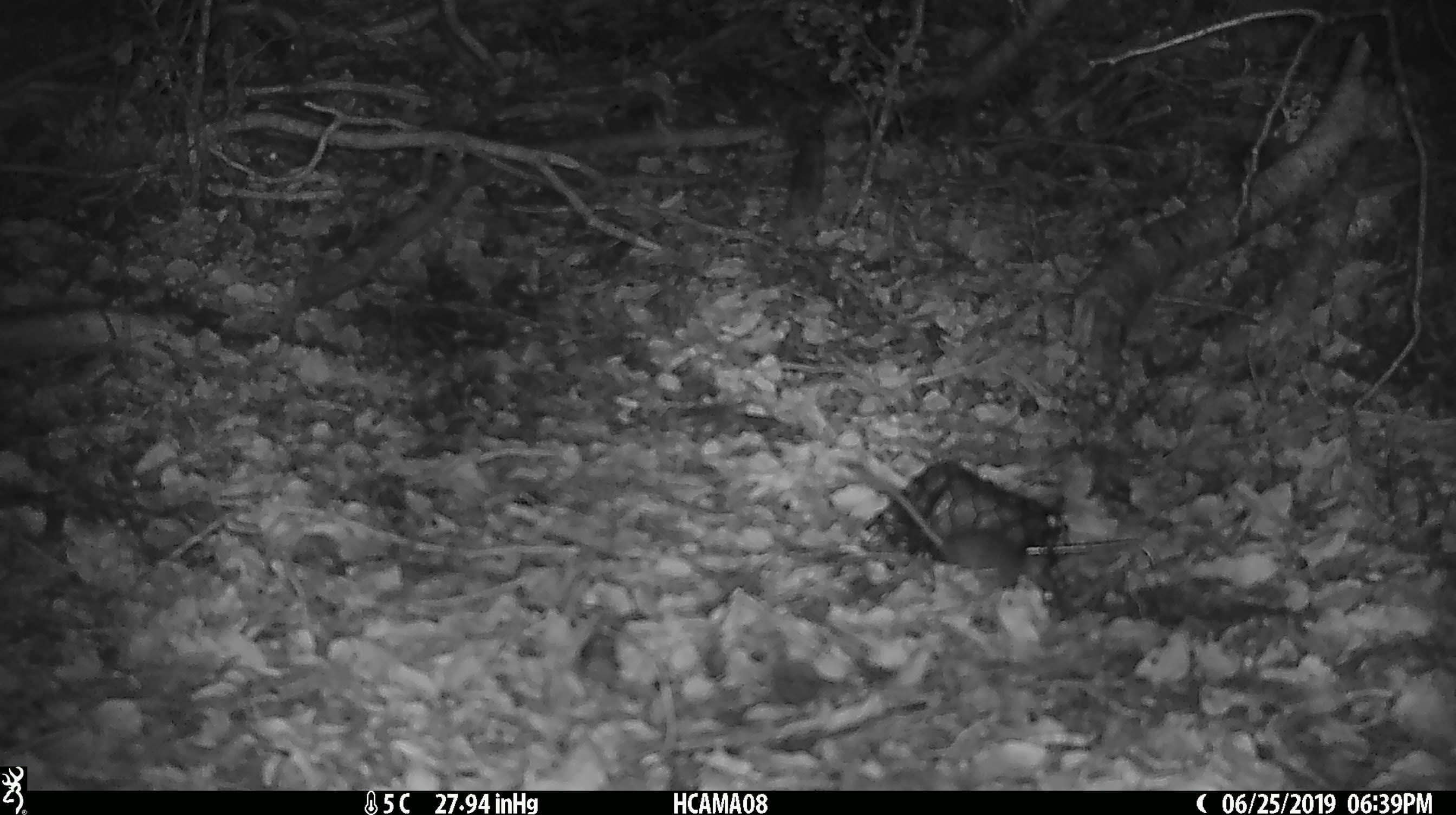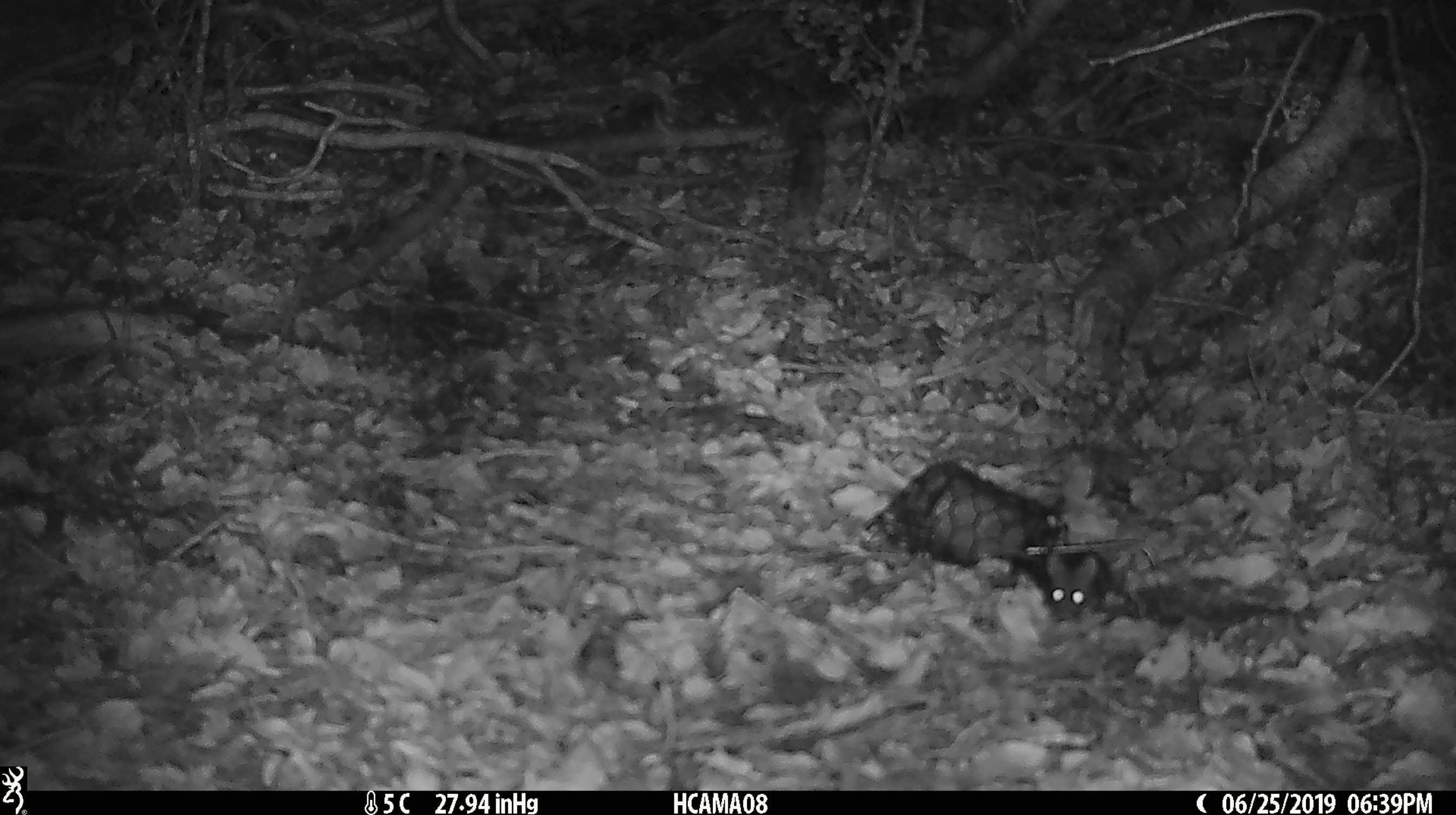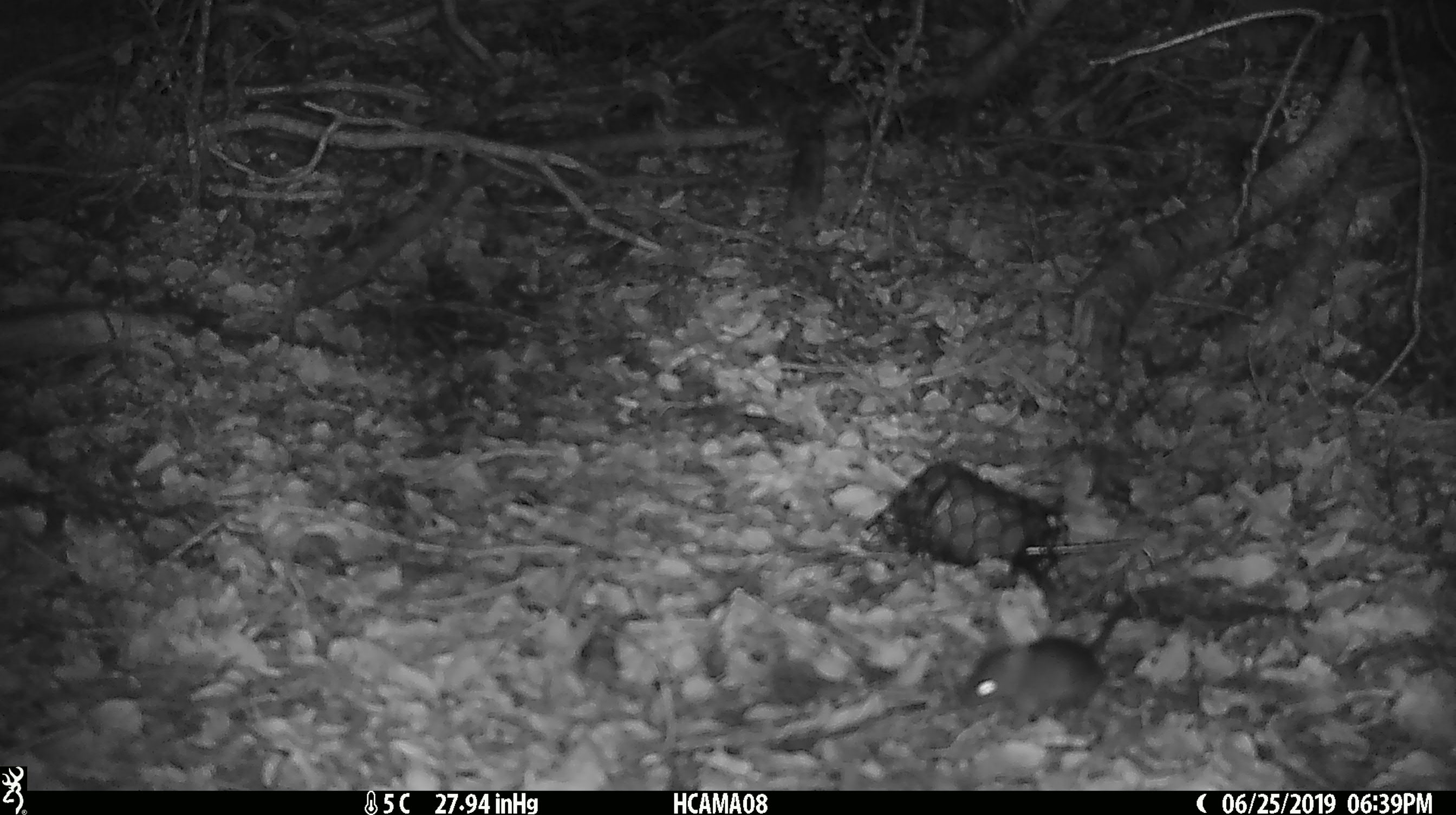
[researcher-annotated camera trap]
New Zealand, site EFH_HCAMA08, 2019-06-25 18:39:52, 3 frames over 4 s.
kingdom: Animalia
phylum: Chordata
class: Mammalia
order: Rodentia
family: Muridae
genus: Mus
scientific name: Mus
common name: mouse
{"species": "mouse (Mus)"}